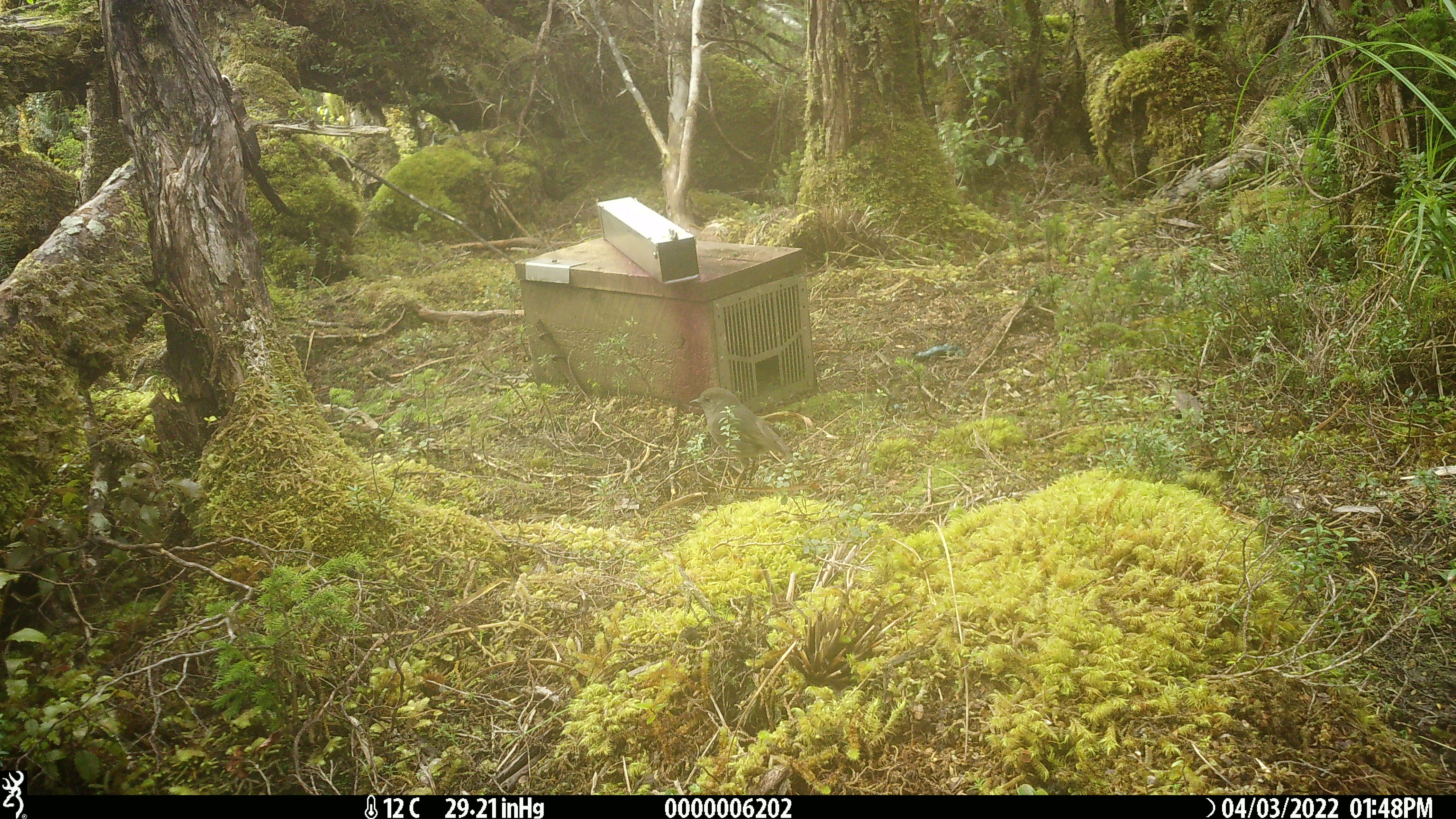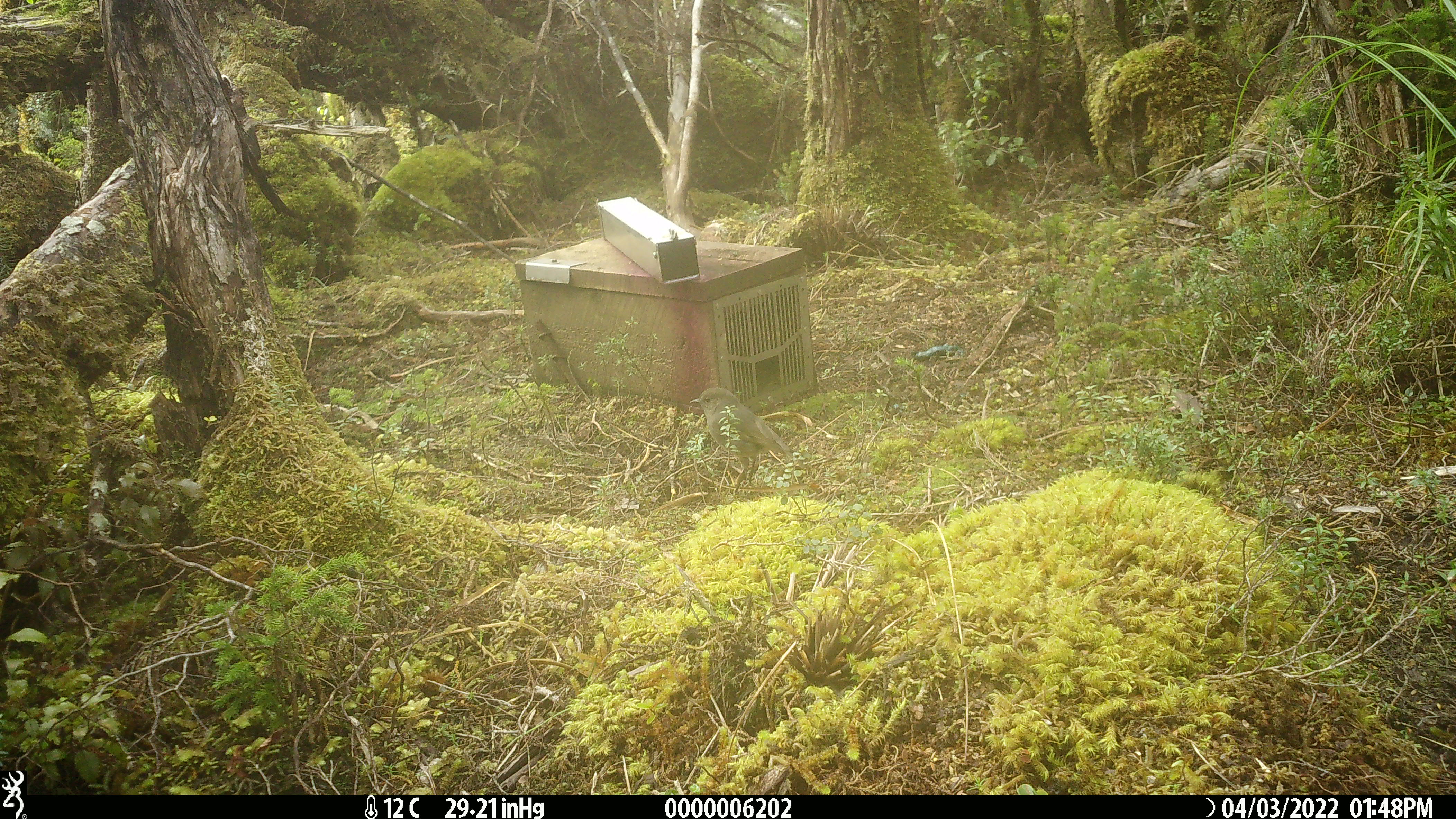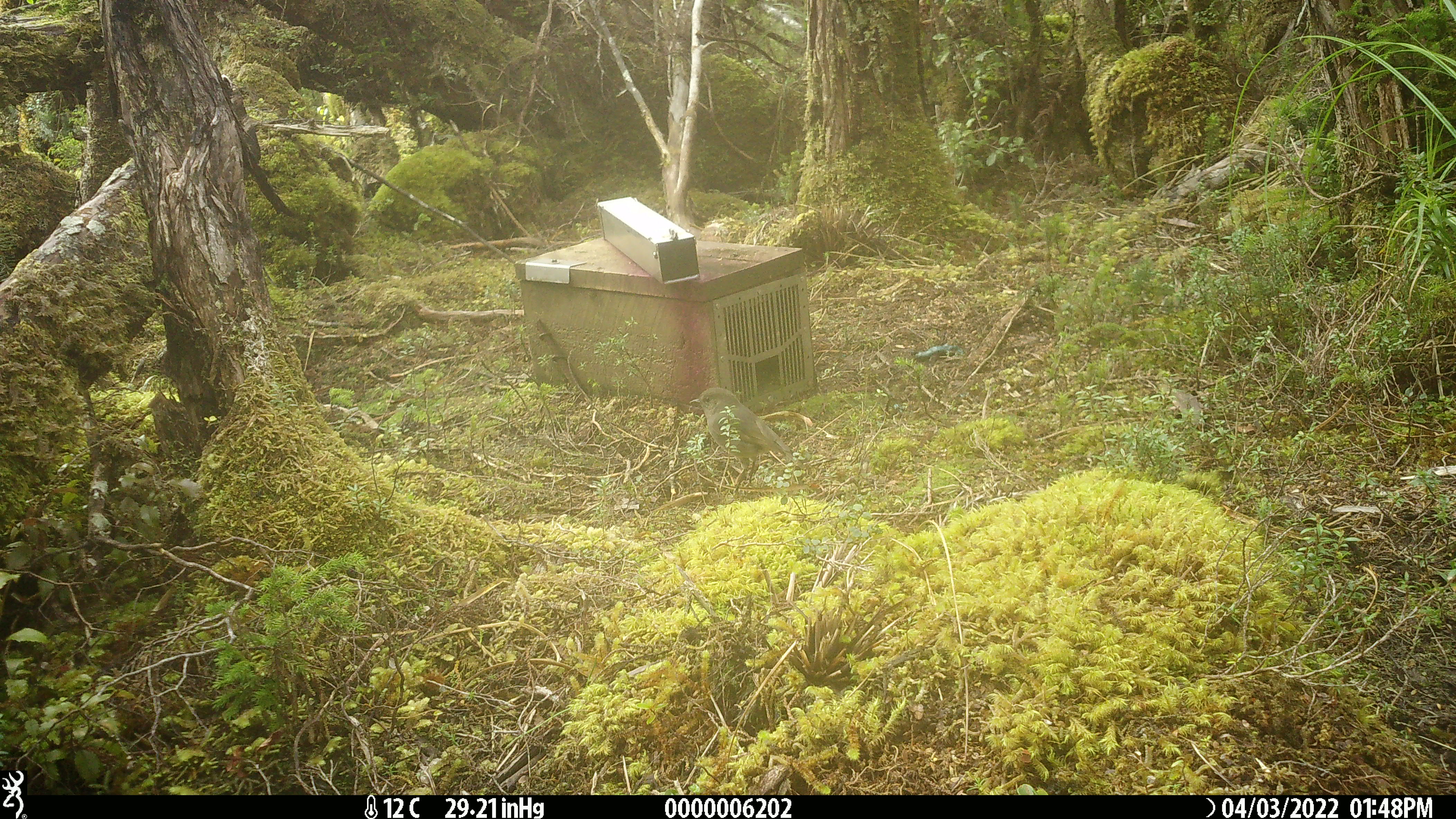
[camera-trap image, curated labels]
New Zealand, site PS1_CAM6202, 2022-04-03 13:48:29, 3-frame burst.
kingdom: Animalia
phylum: Chordata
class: Aves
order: Passeriformes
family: Petroicidae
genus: Petroica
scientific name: Petroica australis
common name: new zealand robin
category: robin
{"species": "robin (new zealand robin) (Petroica australis)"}